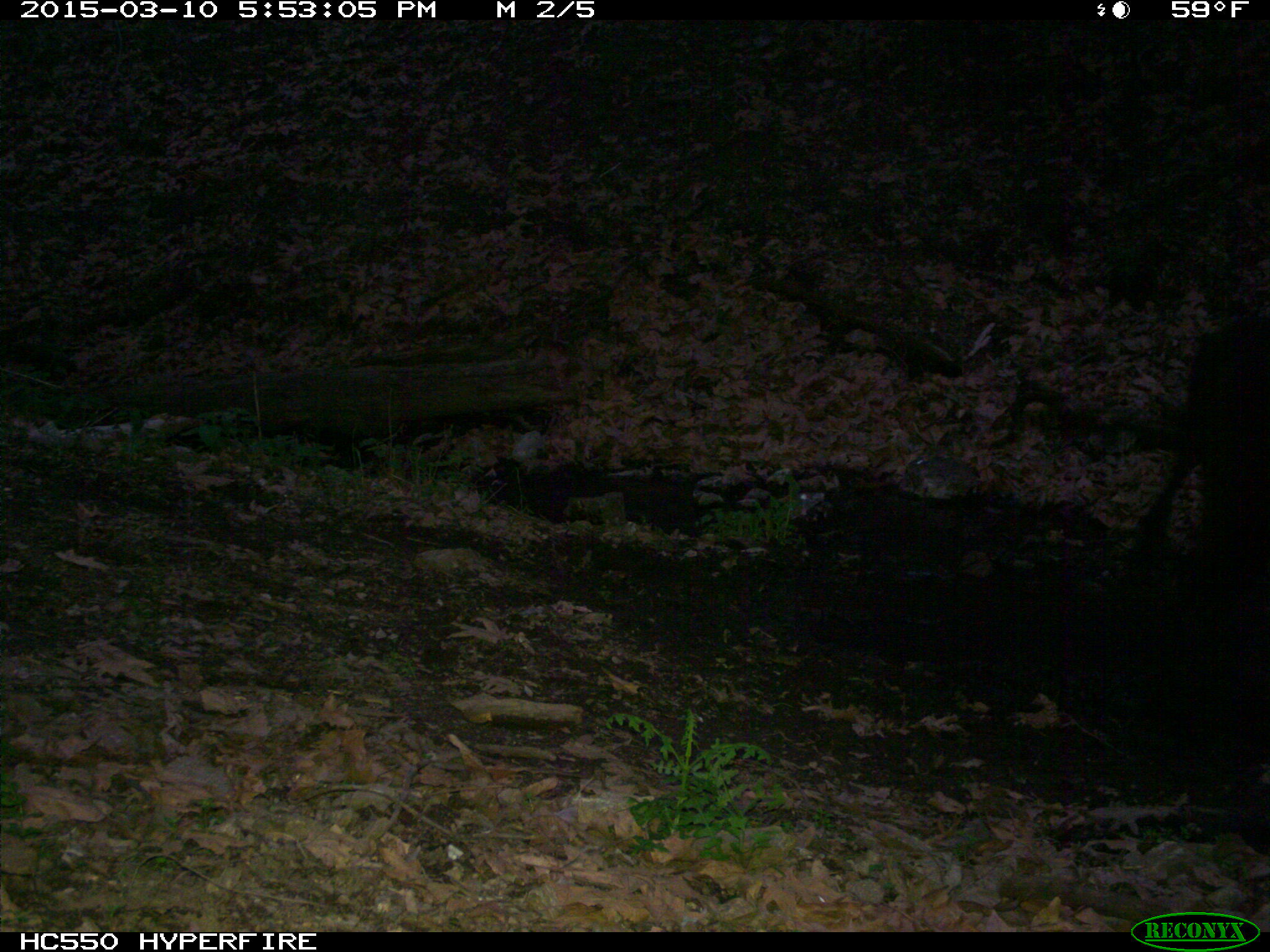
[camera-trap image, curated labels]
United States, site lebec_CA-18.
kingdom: Animalia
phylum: Chordata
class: Mammalia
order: Artiodactyla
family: Bovidae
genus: Bos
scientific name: Bos taurus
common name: domestic cow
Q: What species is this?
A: Bos taurus (domestic cow).